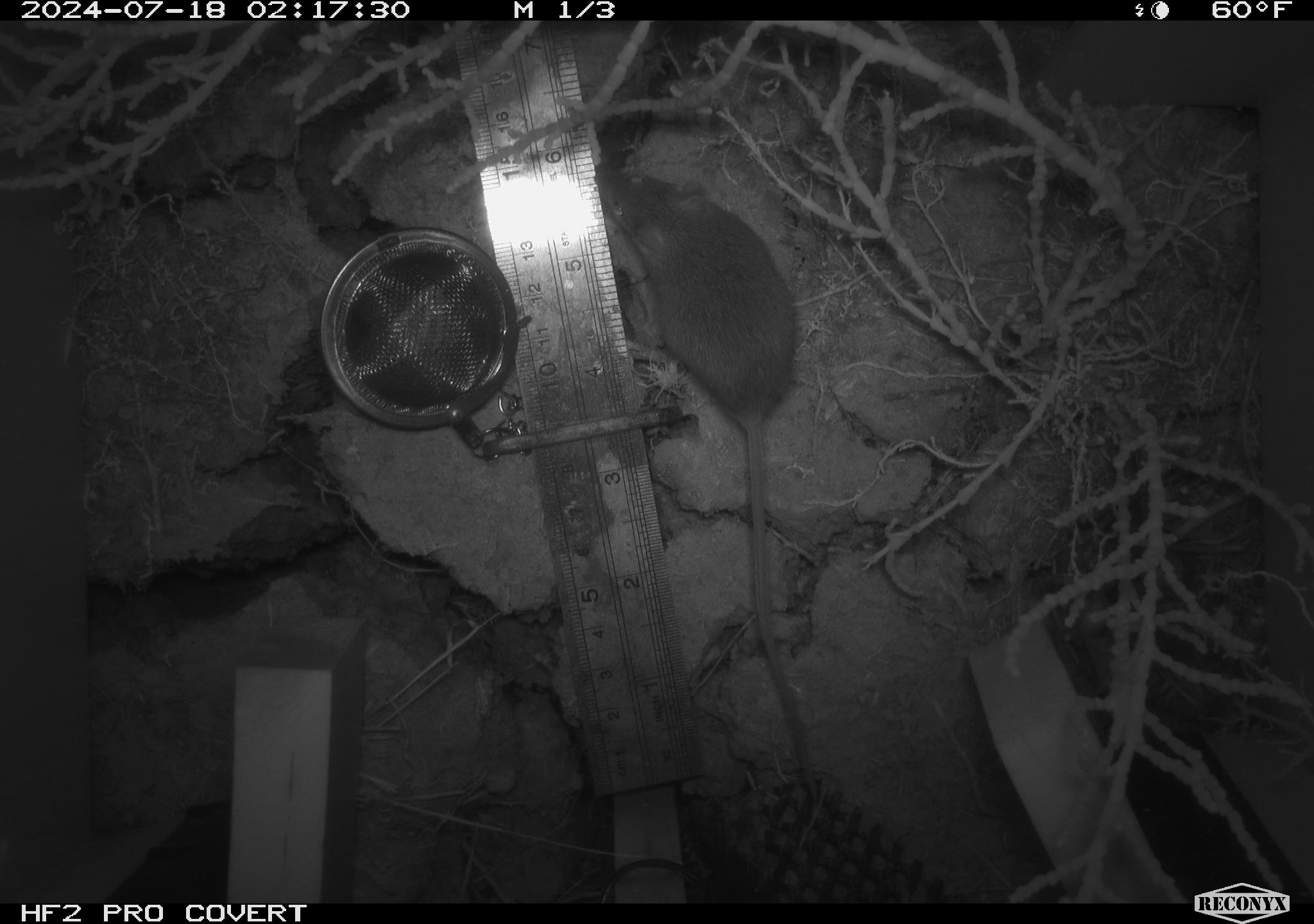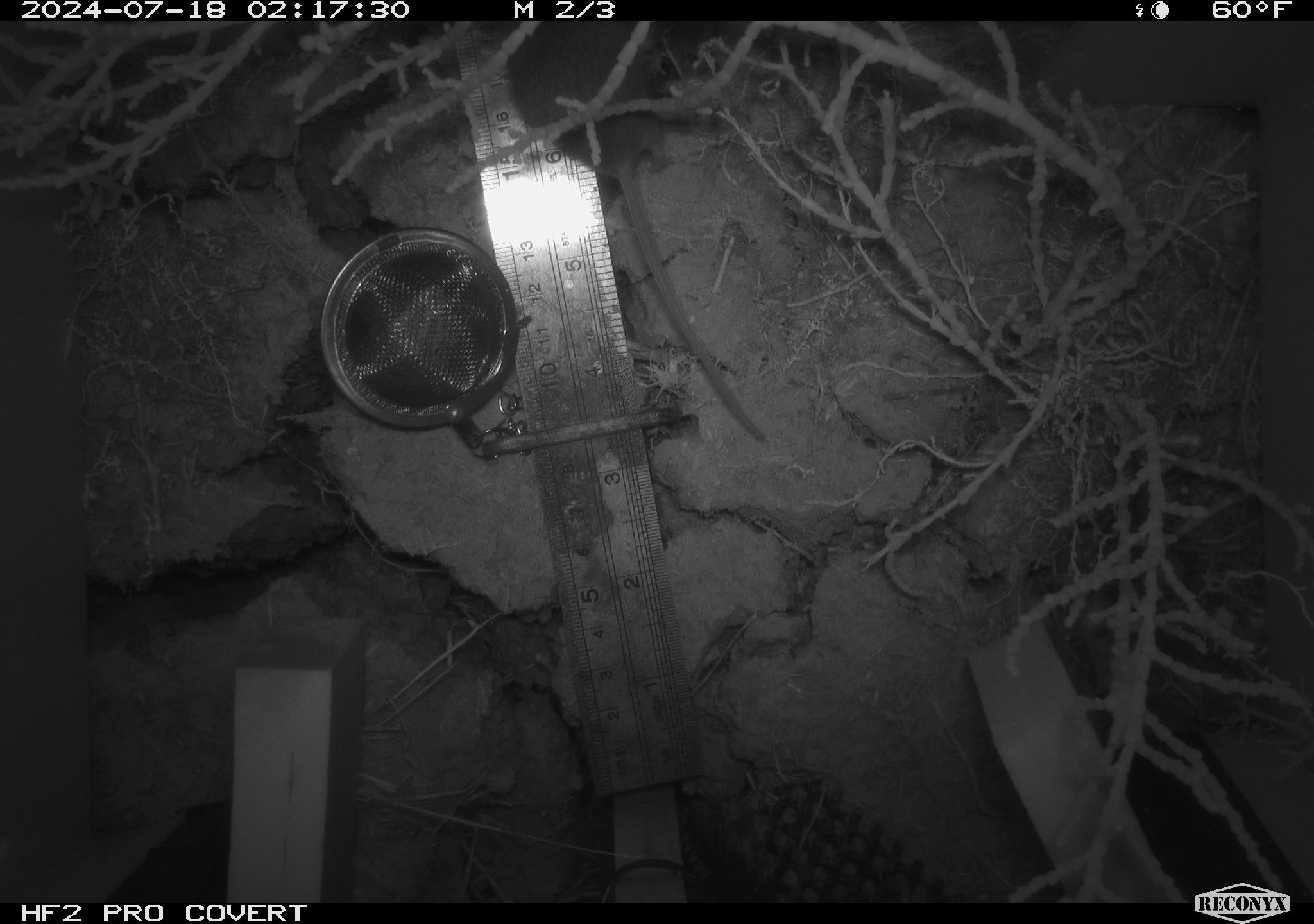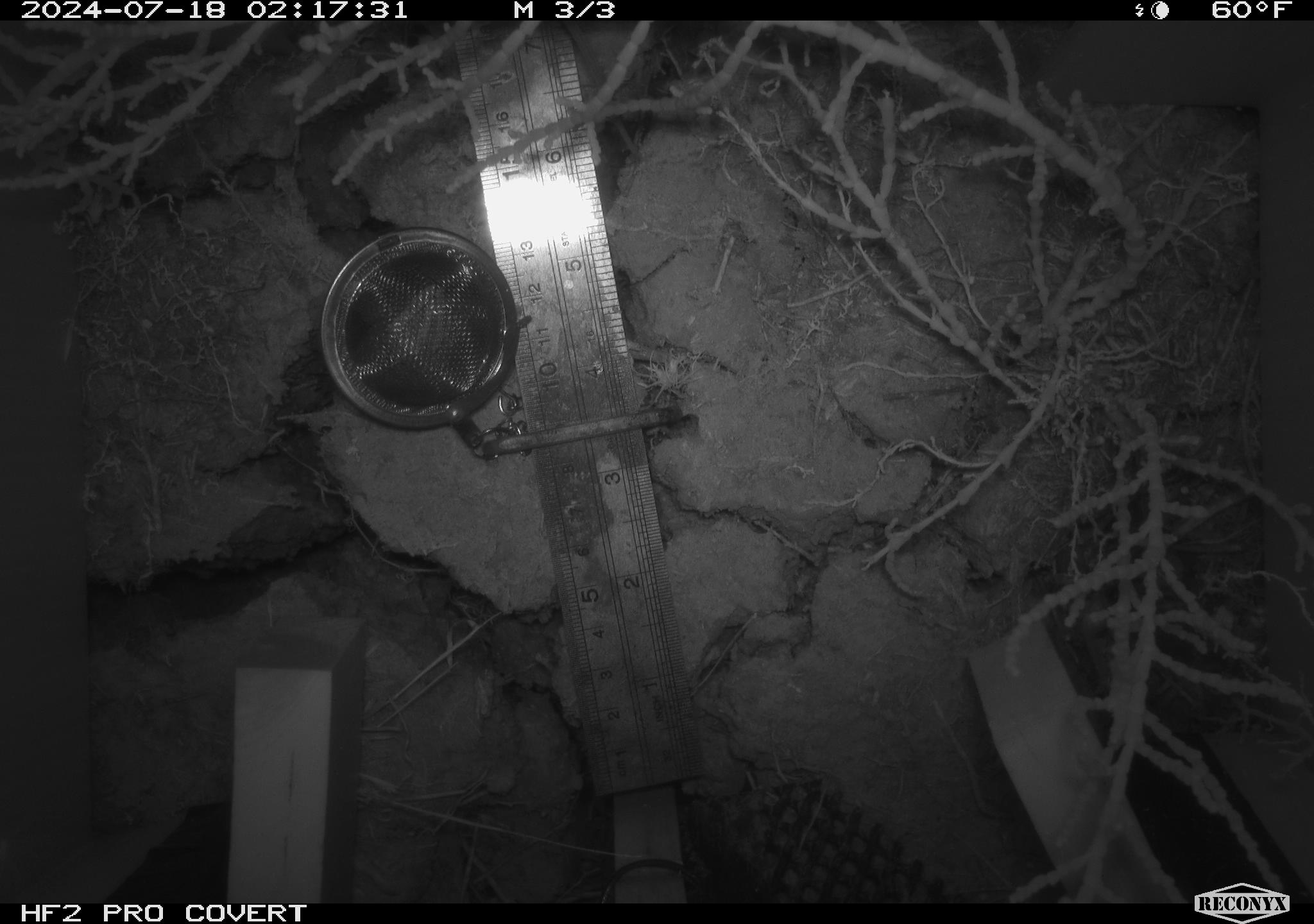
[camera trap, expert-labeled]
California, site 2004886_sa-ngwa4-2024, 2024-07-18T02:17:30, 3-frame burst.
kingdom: Animalia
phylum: Chordata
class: Mammalia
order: Rodentia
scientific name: Rodentia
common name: mouse species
Mouse species (Rodentia).